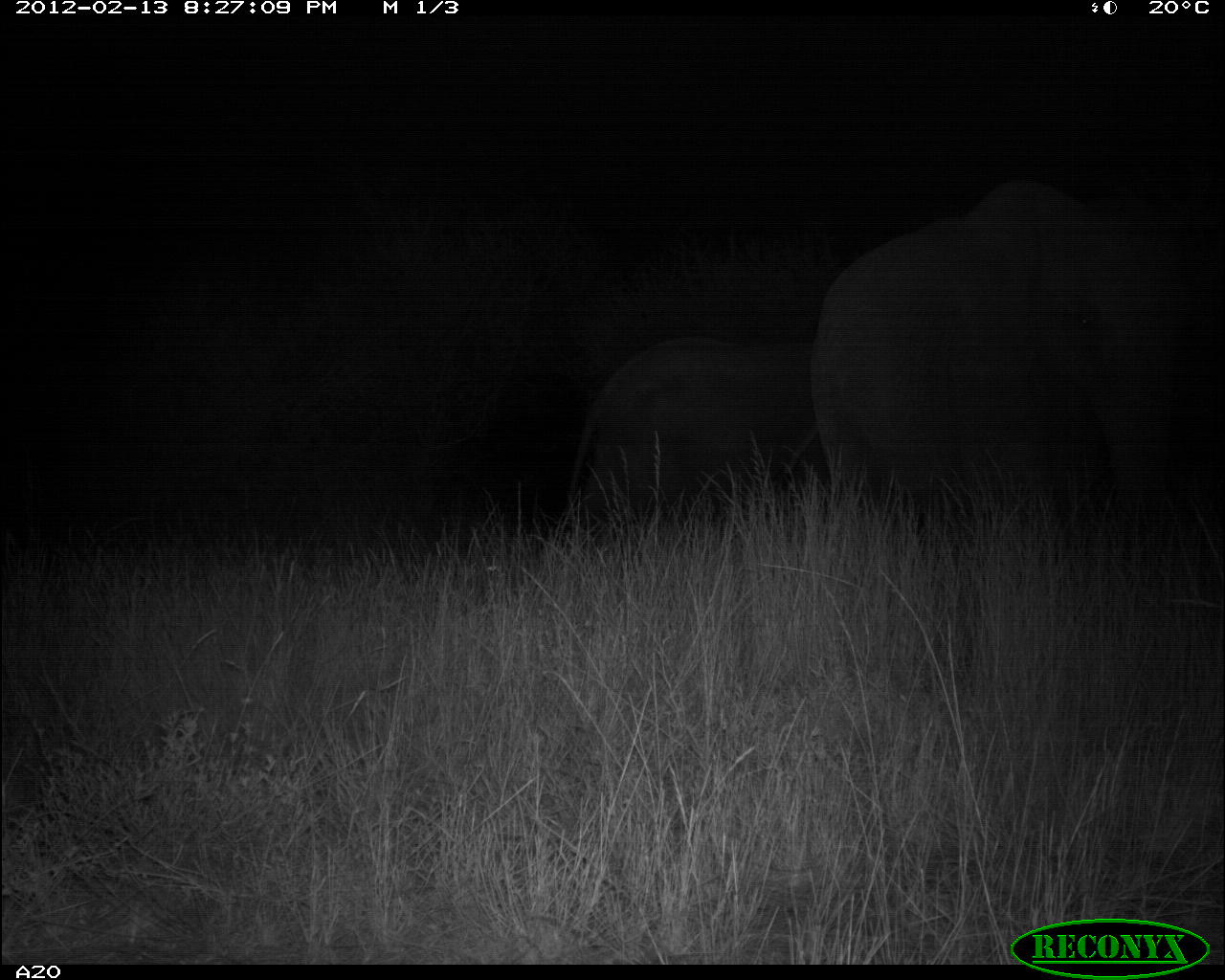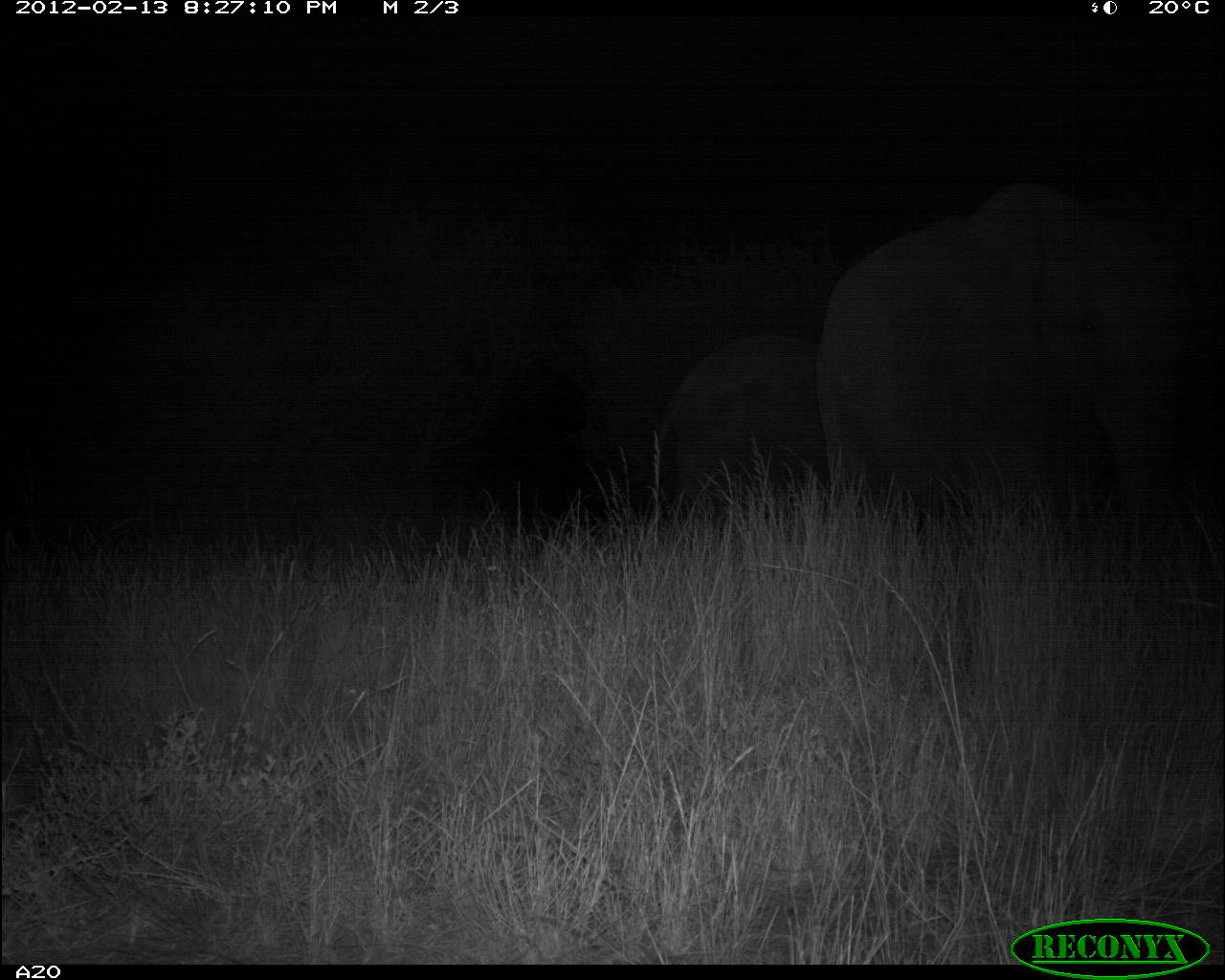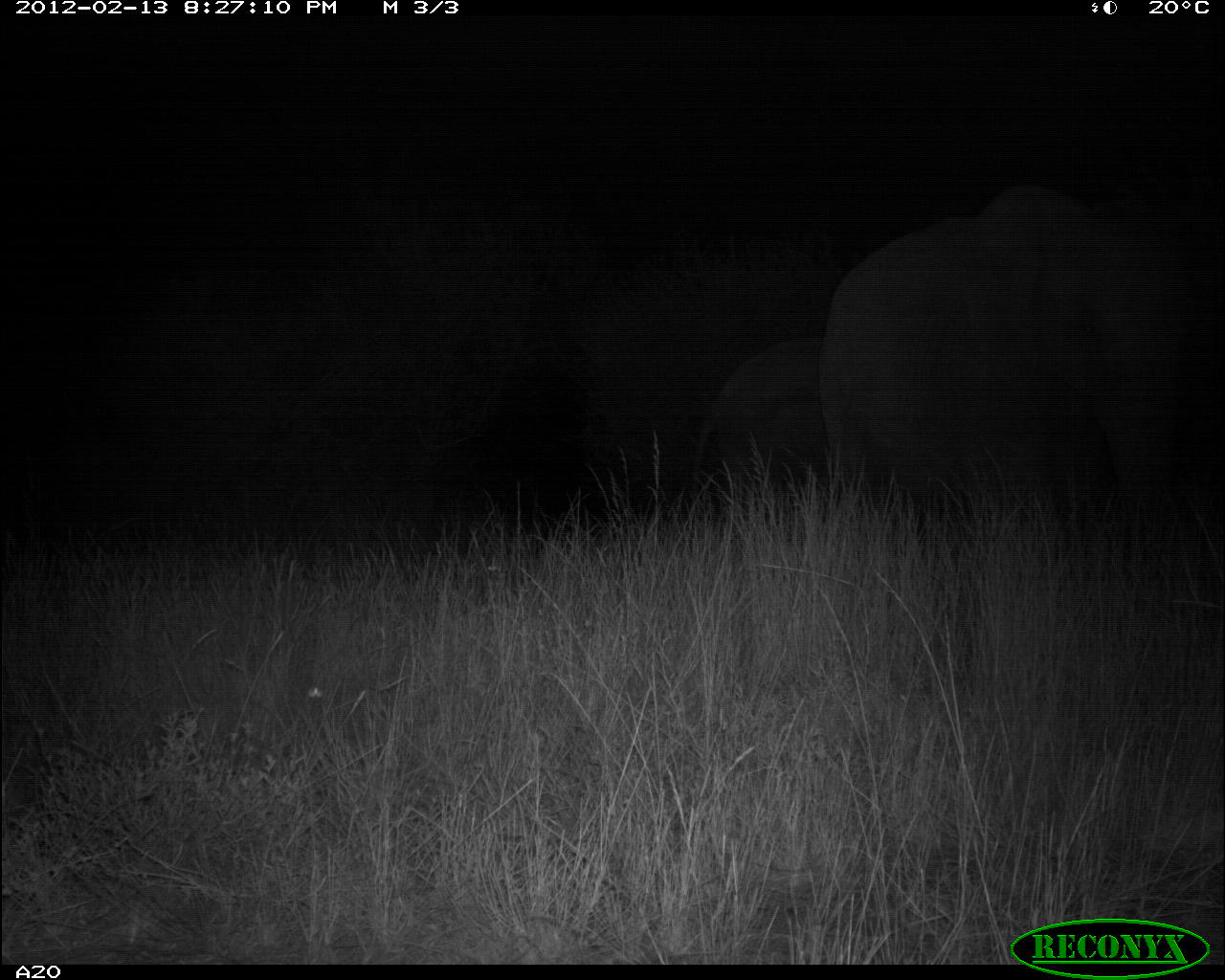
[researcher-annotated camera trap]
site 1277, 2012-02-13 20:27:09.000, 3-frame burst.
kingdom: Animalia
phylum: Chordata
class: Mammalia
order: Proboscidea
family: Elephantidae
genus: Loxodonta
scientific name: Loxodonta africana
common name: african bush elephant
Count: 2.